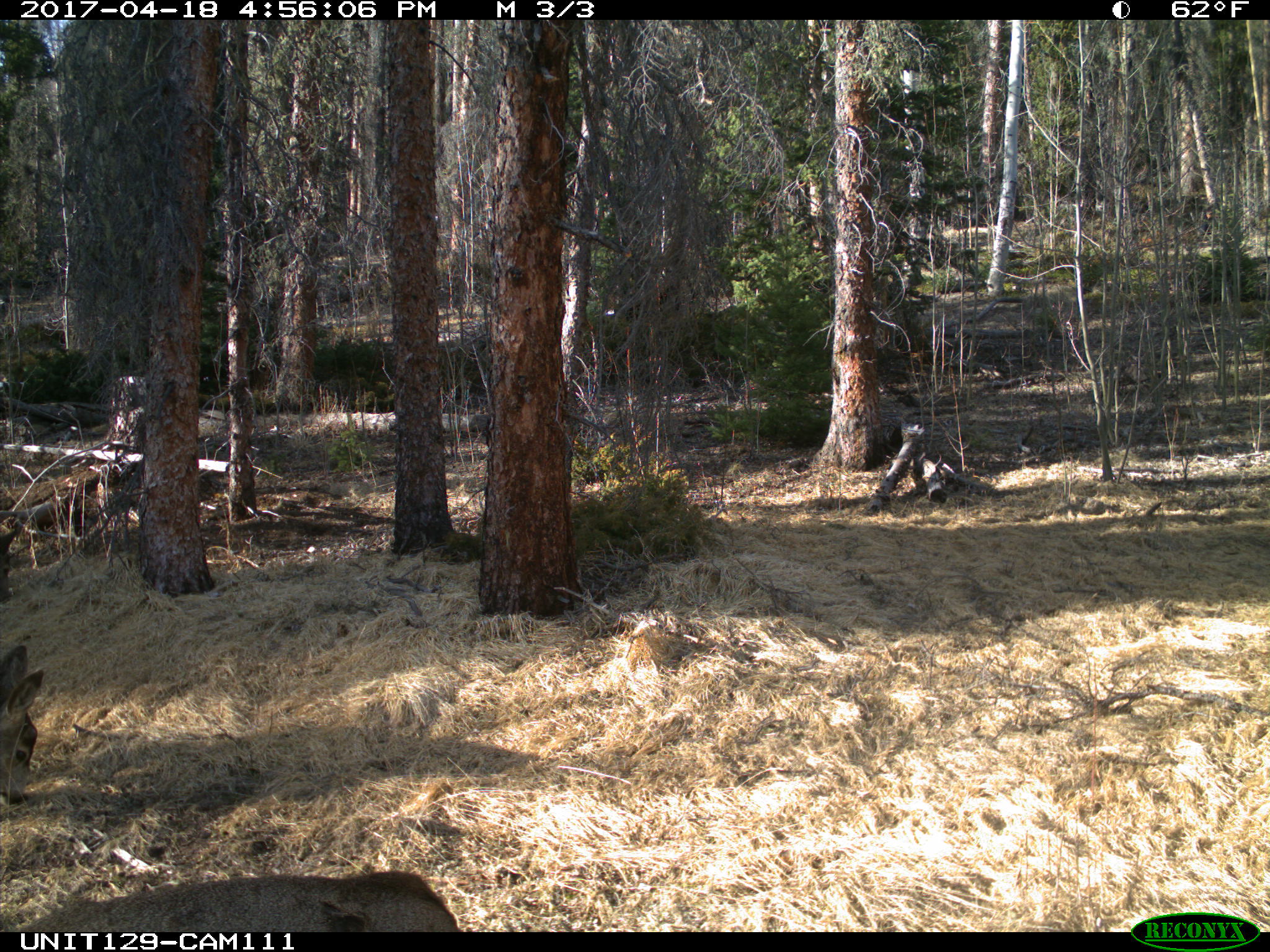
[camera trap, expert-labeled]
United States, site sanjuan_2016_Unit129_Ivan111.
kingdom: Animalia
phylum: Chordata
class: Mammalia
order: Artiodactyla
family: Cervidae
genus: Odocoileus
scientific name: Odocoileus hemionus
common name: mule deer